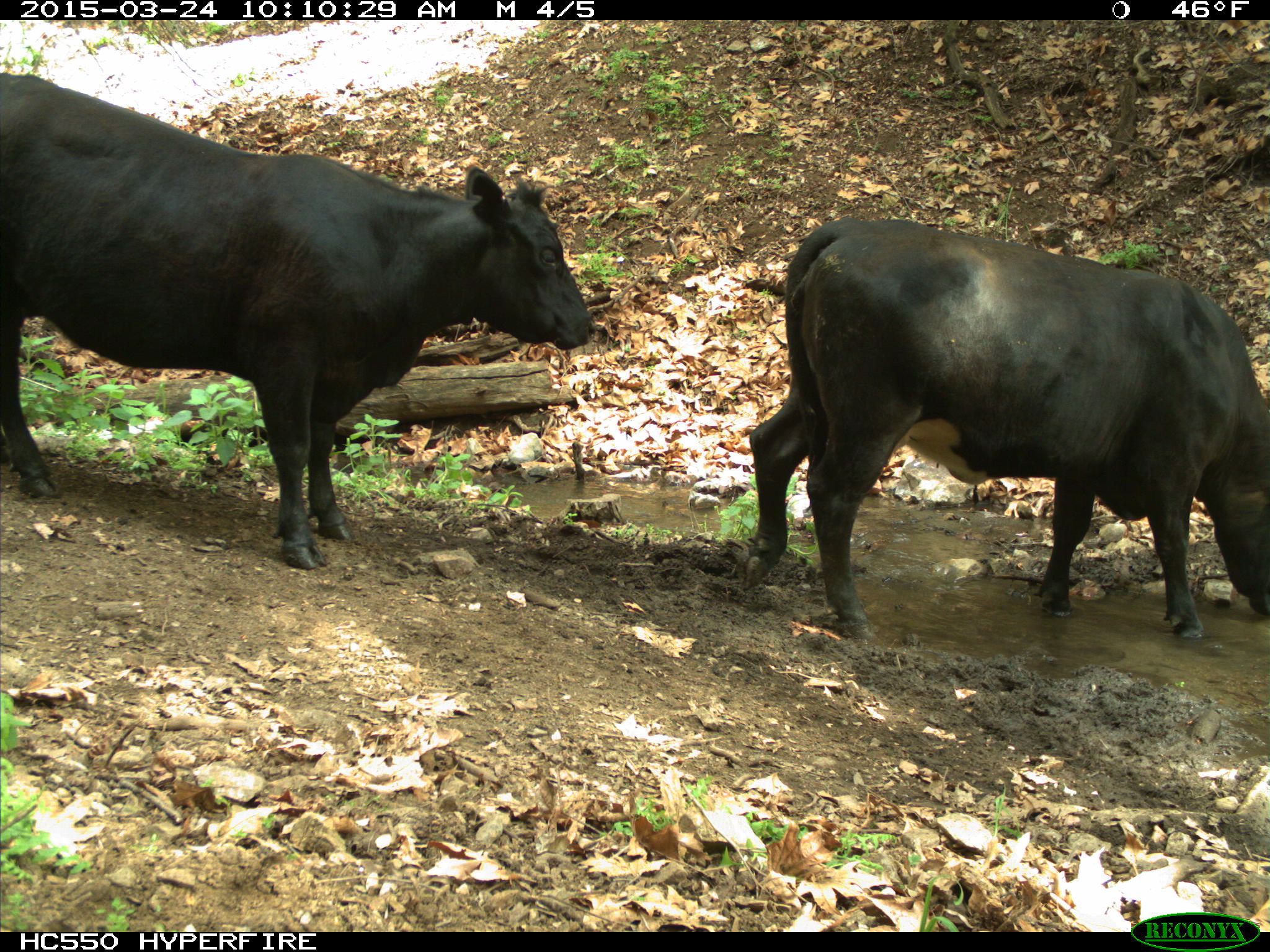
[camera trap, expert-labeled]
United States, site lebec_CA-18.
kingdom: Animalia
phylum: Chordata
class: Mammalia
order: Artiodactyla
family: Bovidae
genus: Bos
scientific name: Bos taurus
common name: domestic cow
Bos taurus (domestic cow).